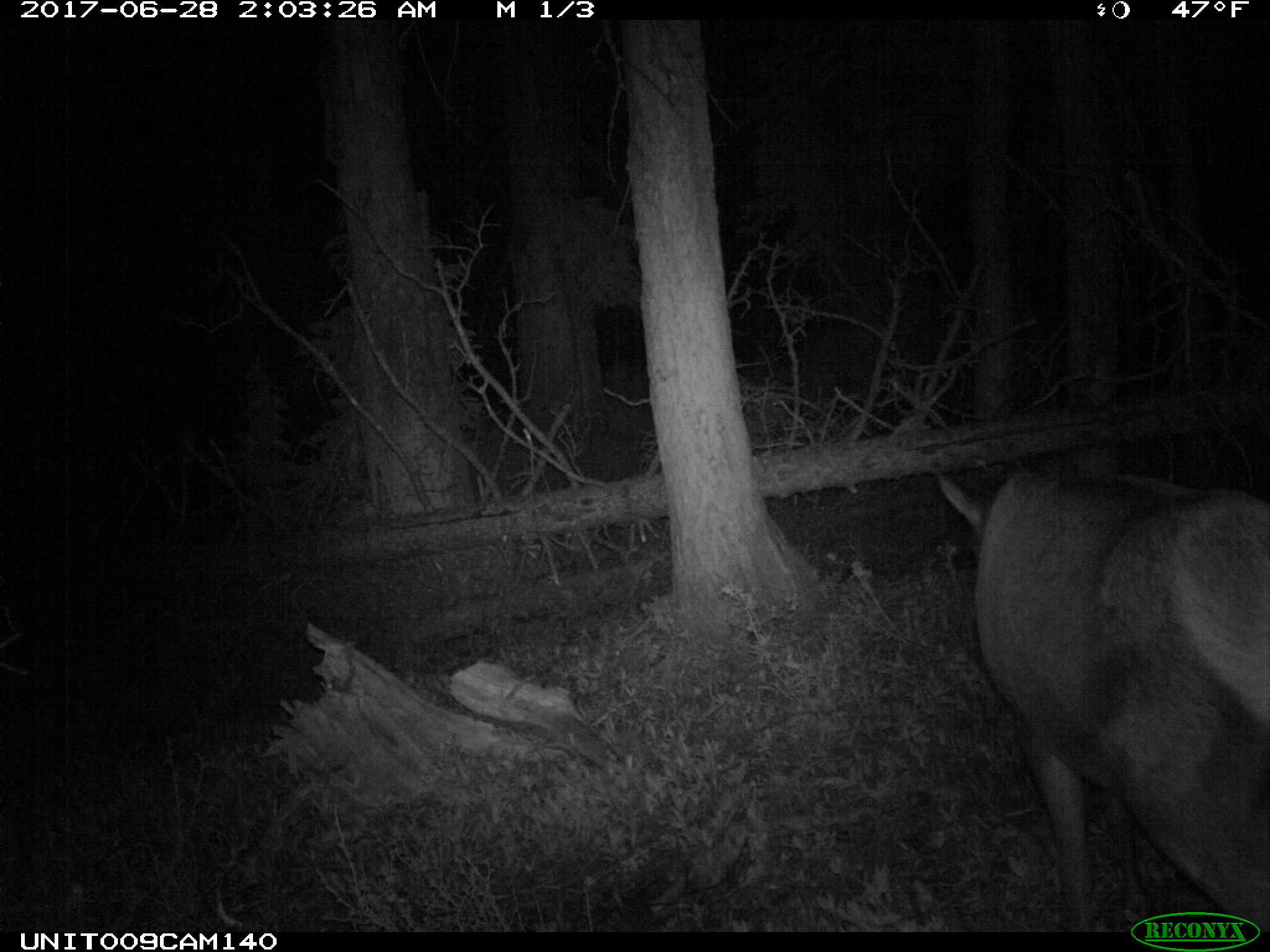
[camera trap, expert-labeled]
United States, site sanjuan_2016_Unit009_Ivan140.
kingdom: Animalia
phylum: Chordata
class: Mammalia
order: Artiodactyla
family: Cervidae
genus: Cervus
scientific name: Cervus elaphus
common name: red deer